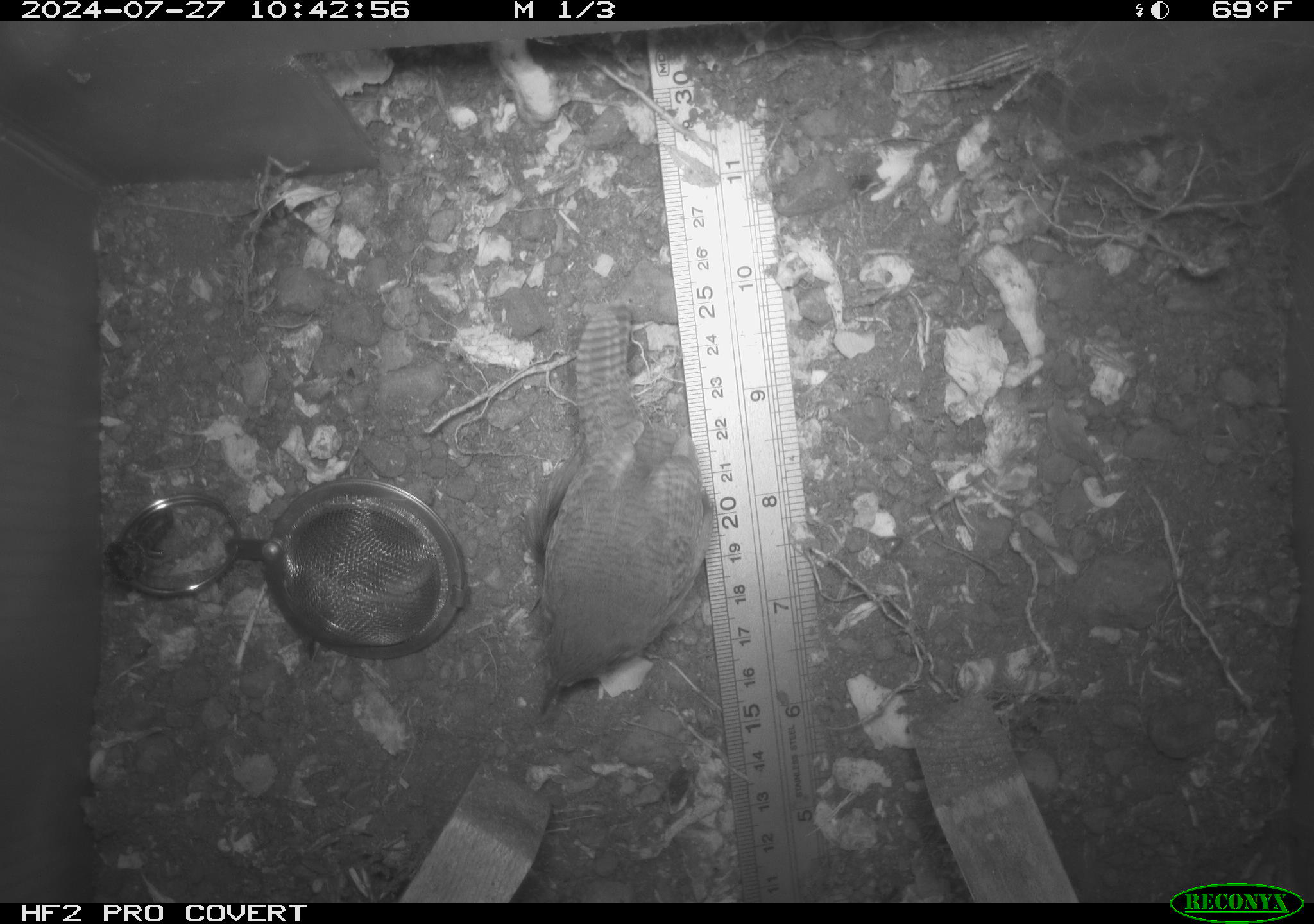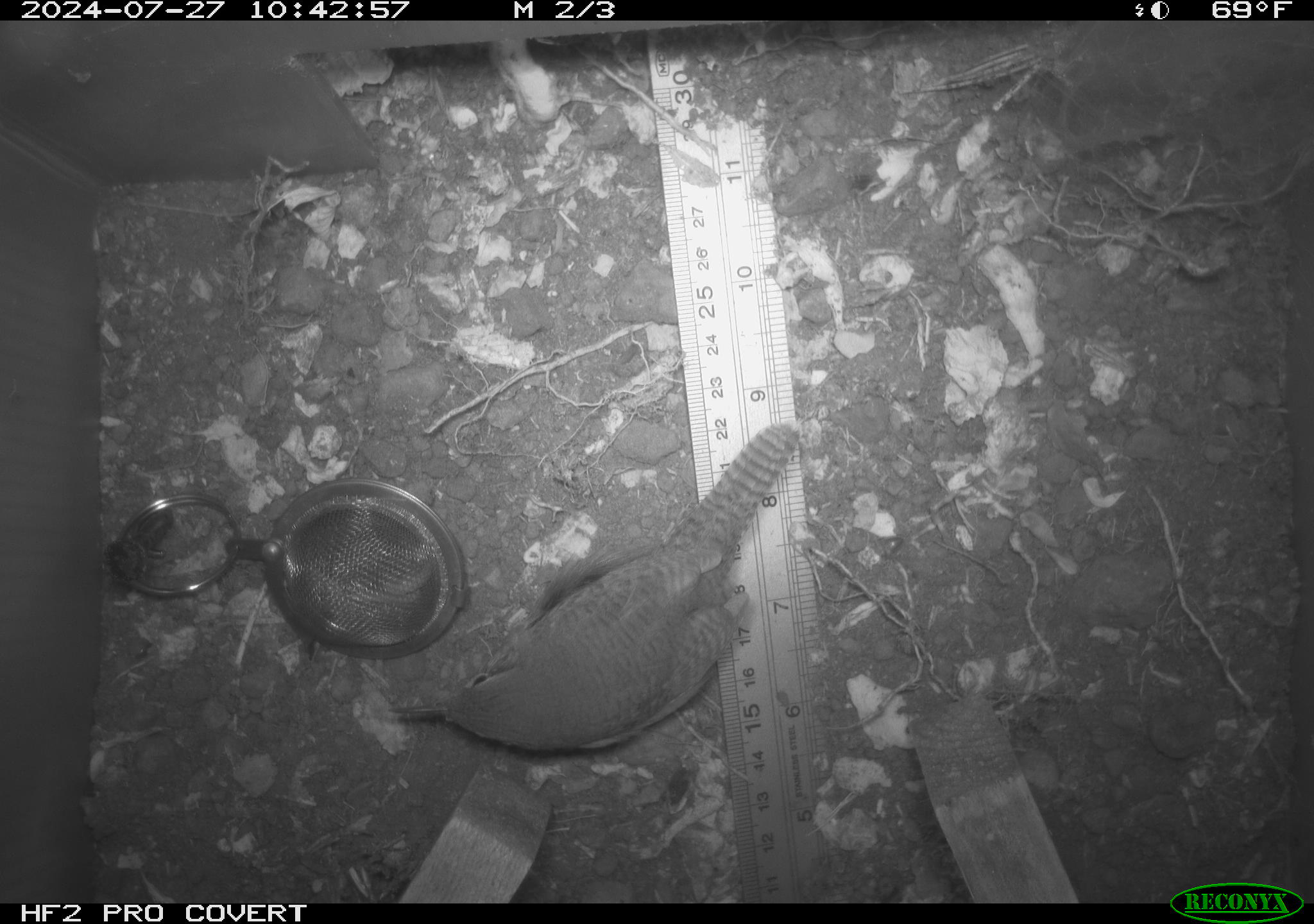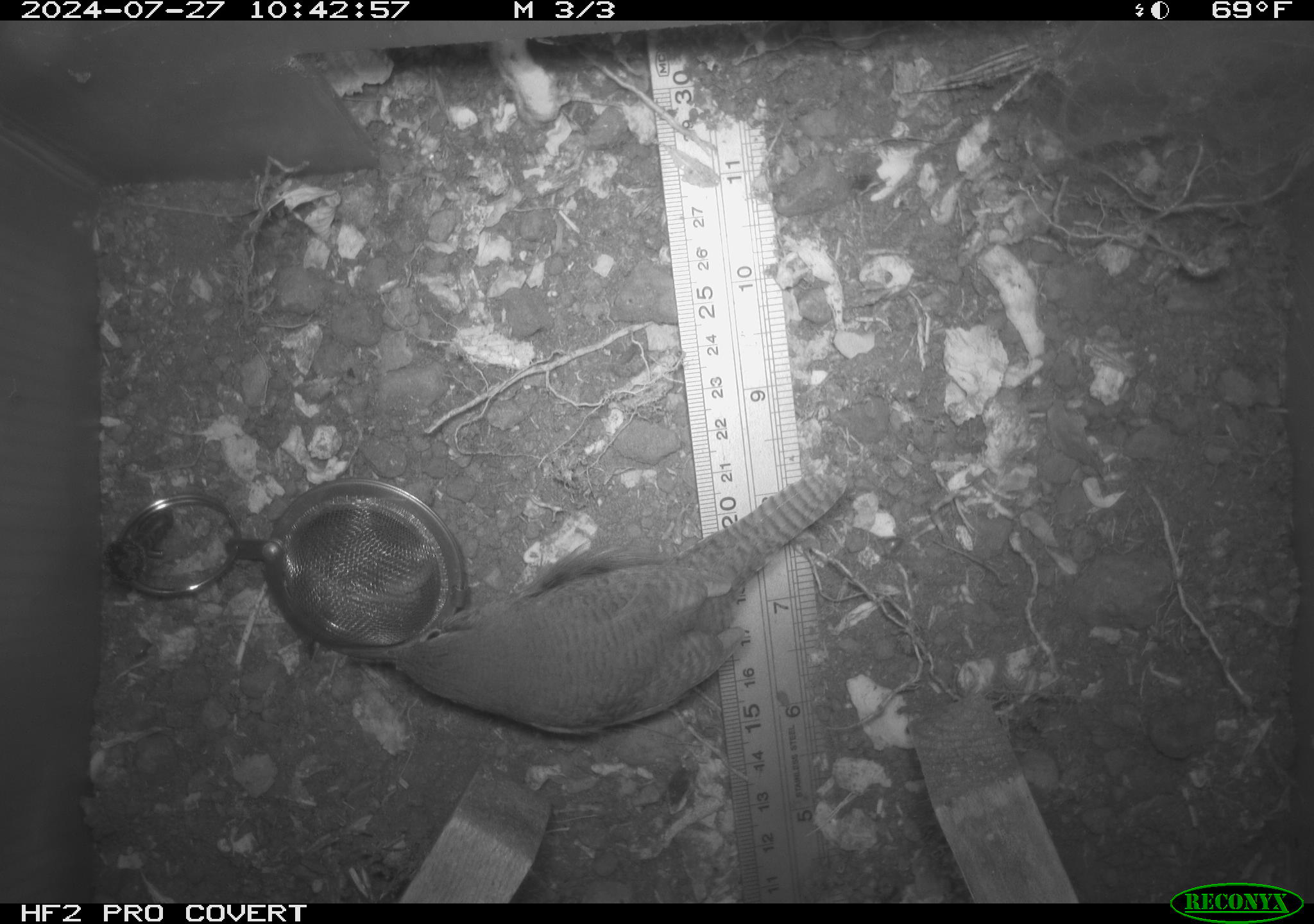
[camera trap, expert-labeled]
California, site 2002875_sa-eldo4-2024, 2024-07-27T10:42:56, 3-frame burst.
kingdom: Animalia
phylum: Chordata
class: Aves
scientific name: Aves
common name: bird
Bird (Aves).